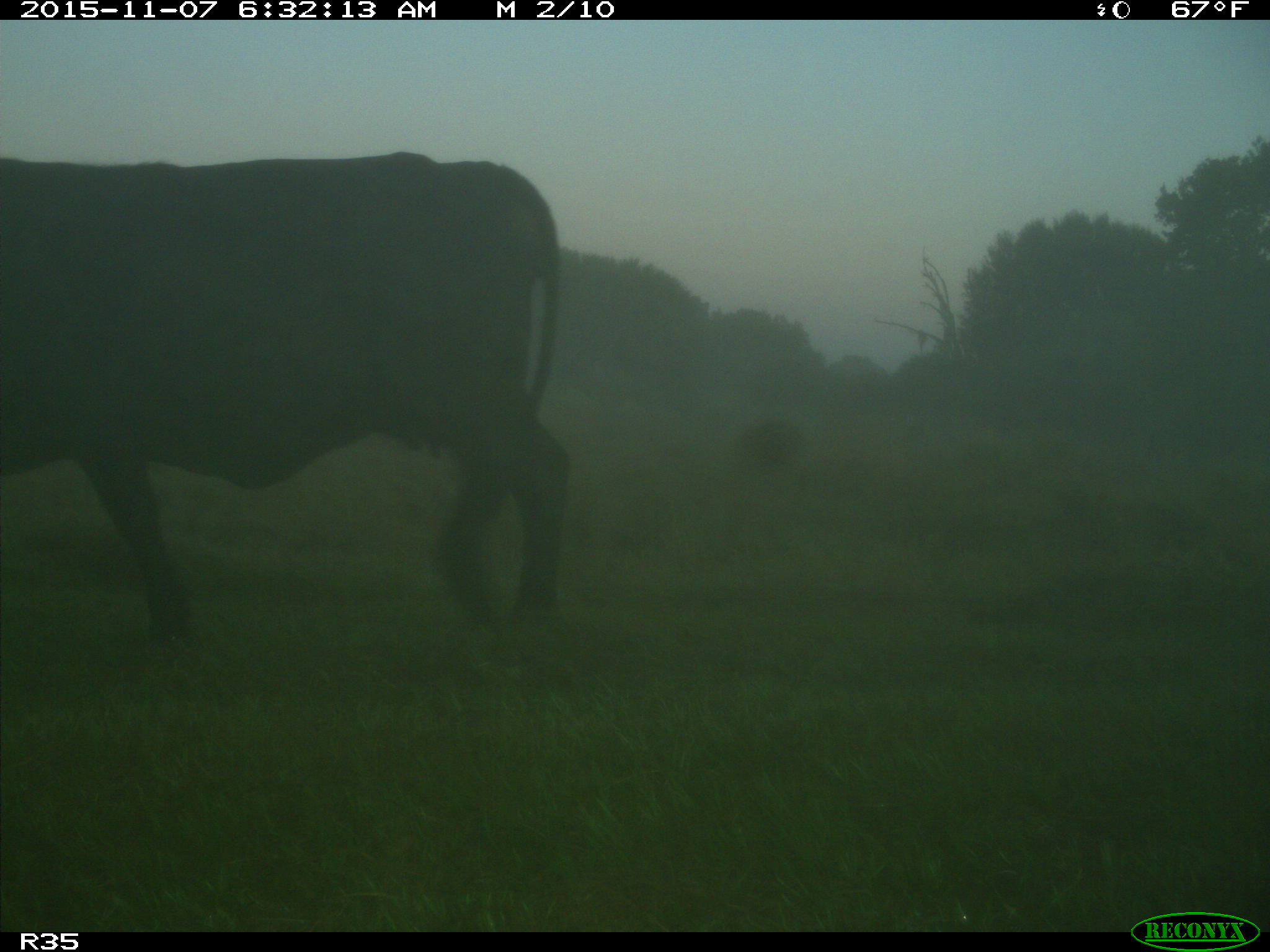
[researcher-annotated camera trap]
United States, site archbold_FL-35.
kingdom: Animalia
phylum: Chordata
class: Mammalia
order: Artiodactyla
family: Bovidae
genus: Bos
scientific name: Bos taurus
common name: domestic cow